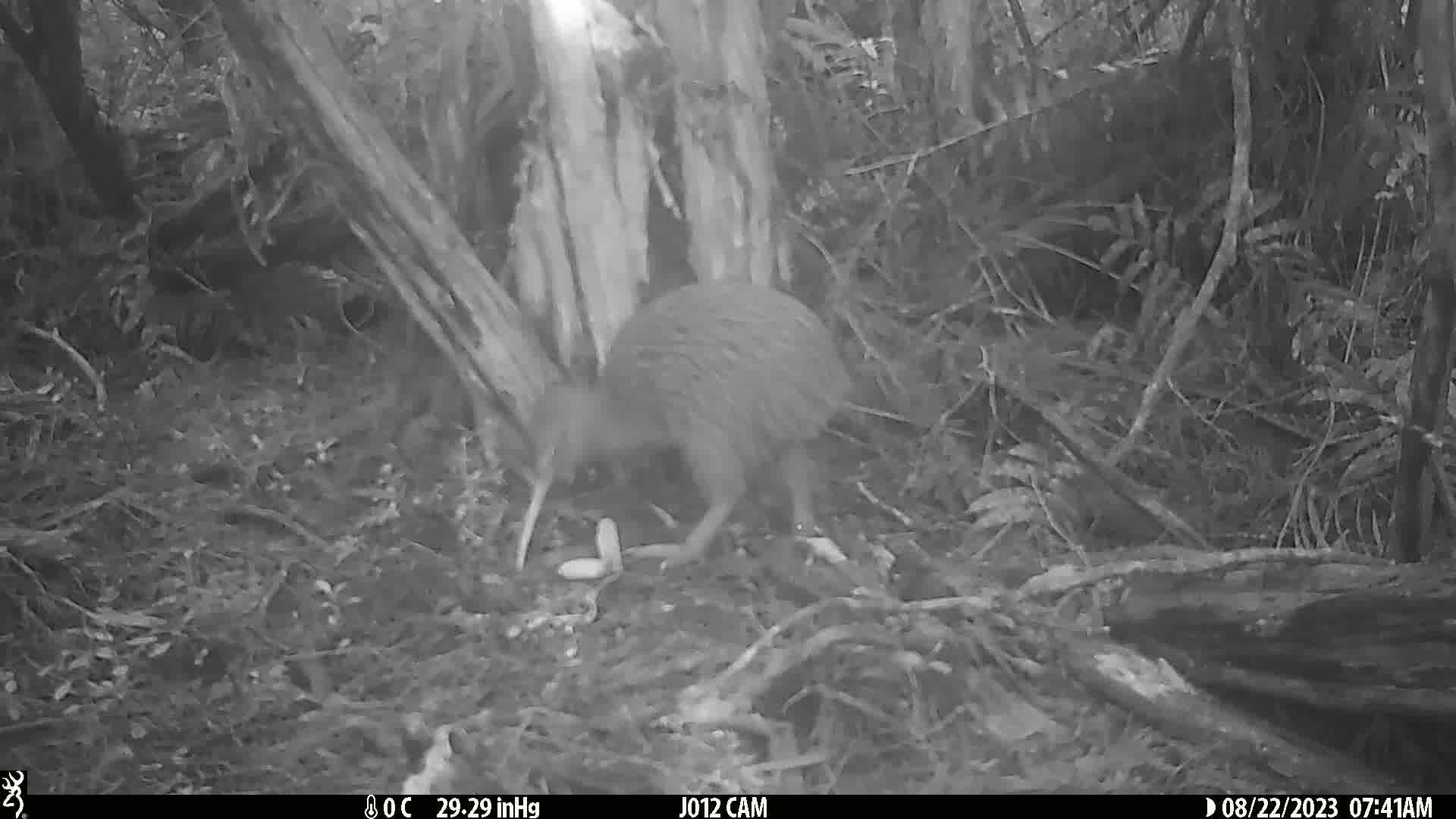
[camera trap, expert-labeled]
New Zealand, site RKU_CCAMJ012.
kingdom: Animalia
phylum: Chordata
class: Aves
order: Apterygiformes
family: Apterygidae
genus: Apteryx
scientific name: Apteryx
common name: kiwi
Kiwi (Apteryx).